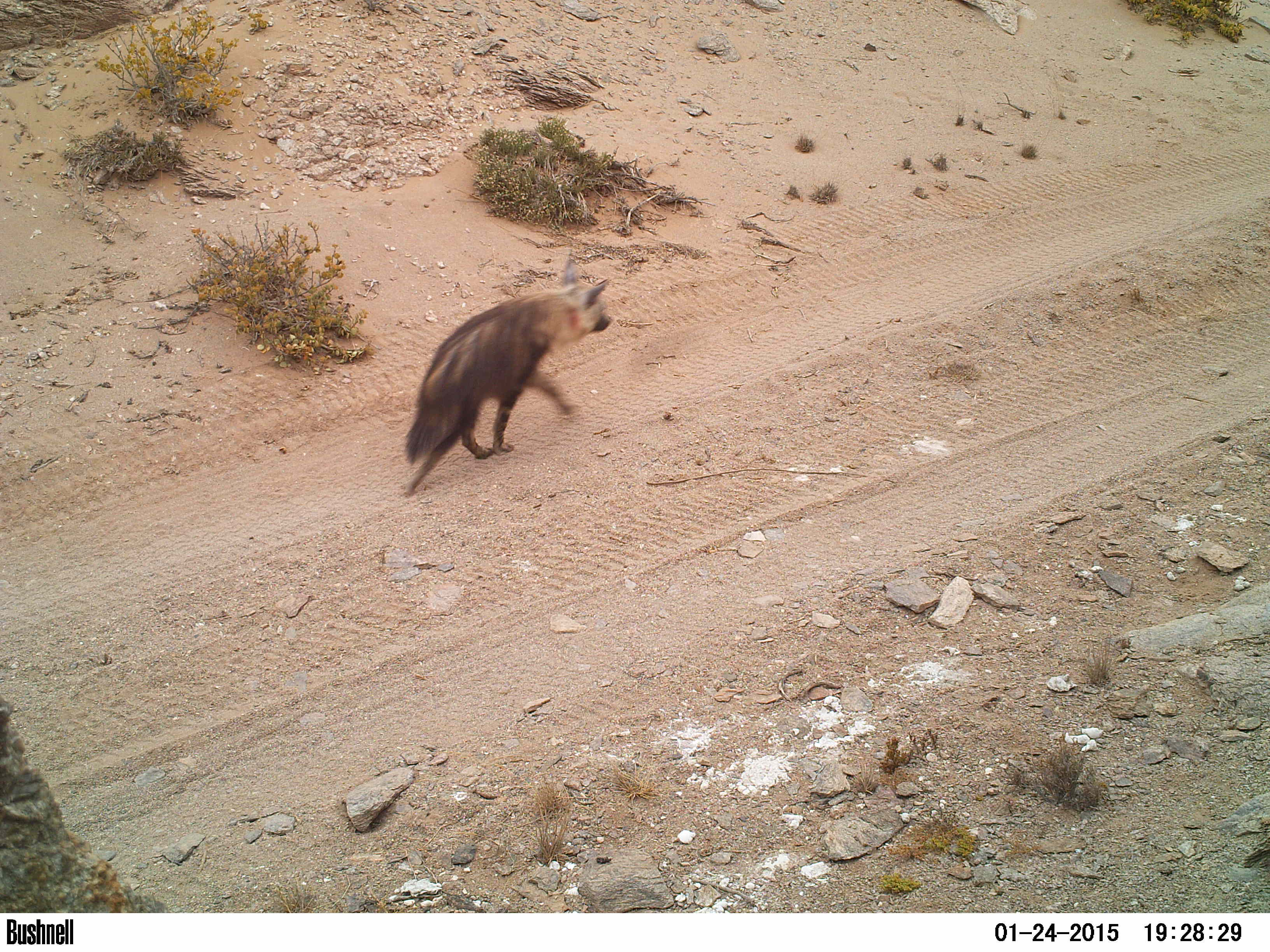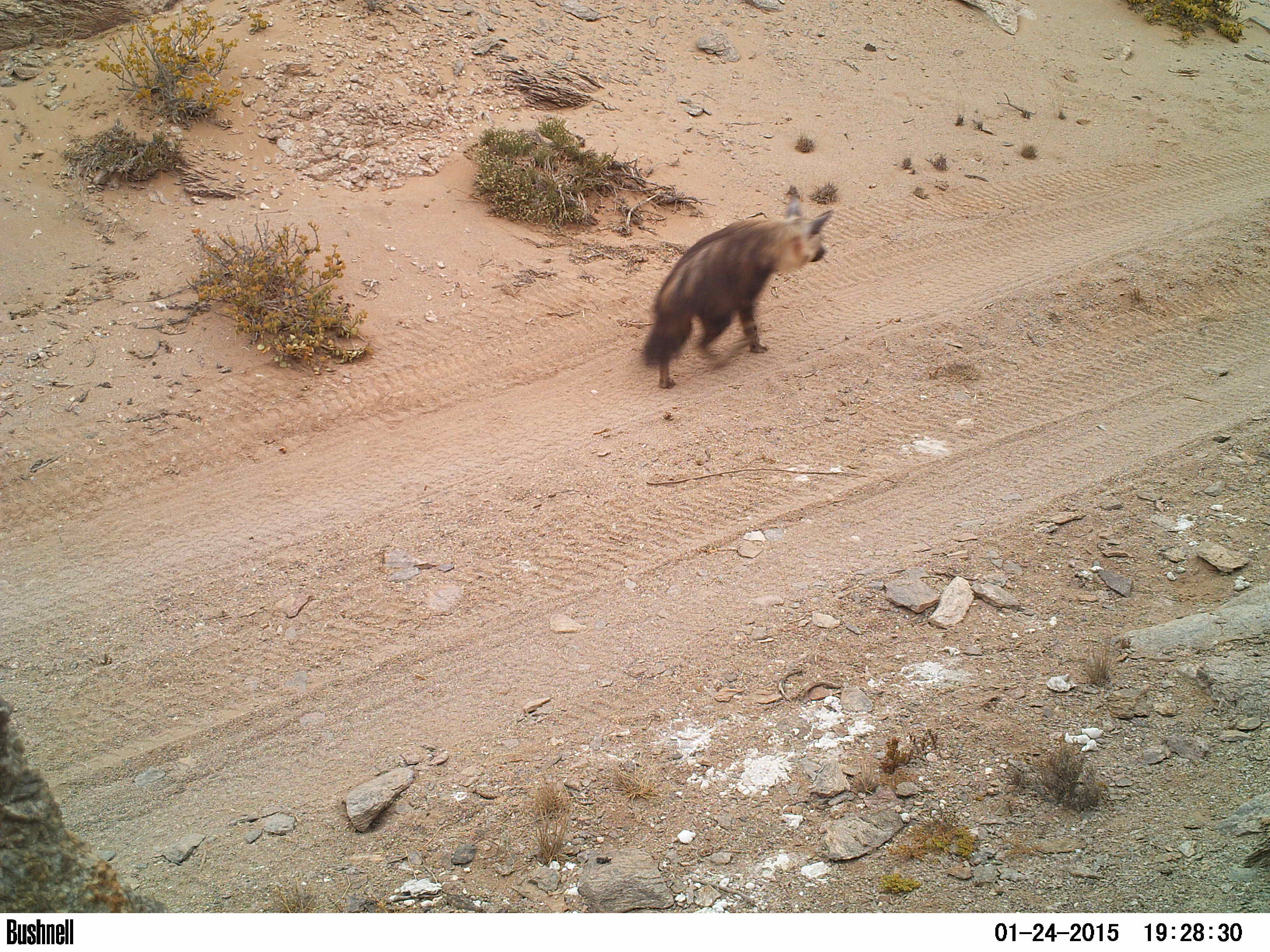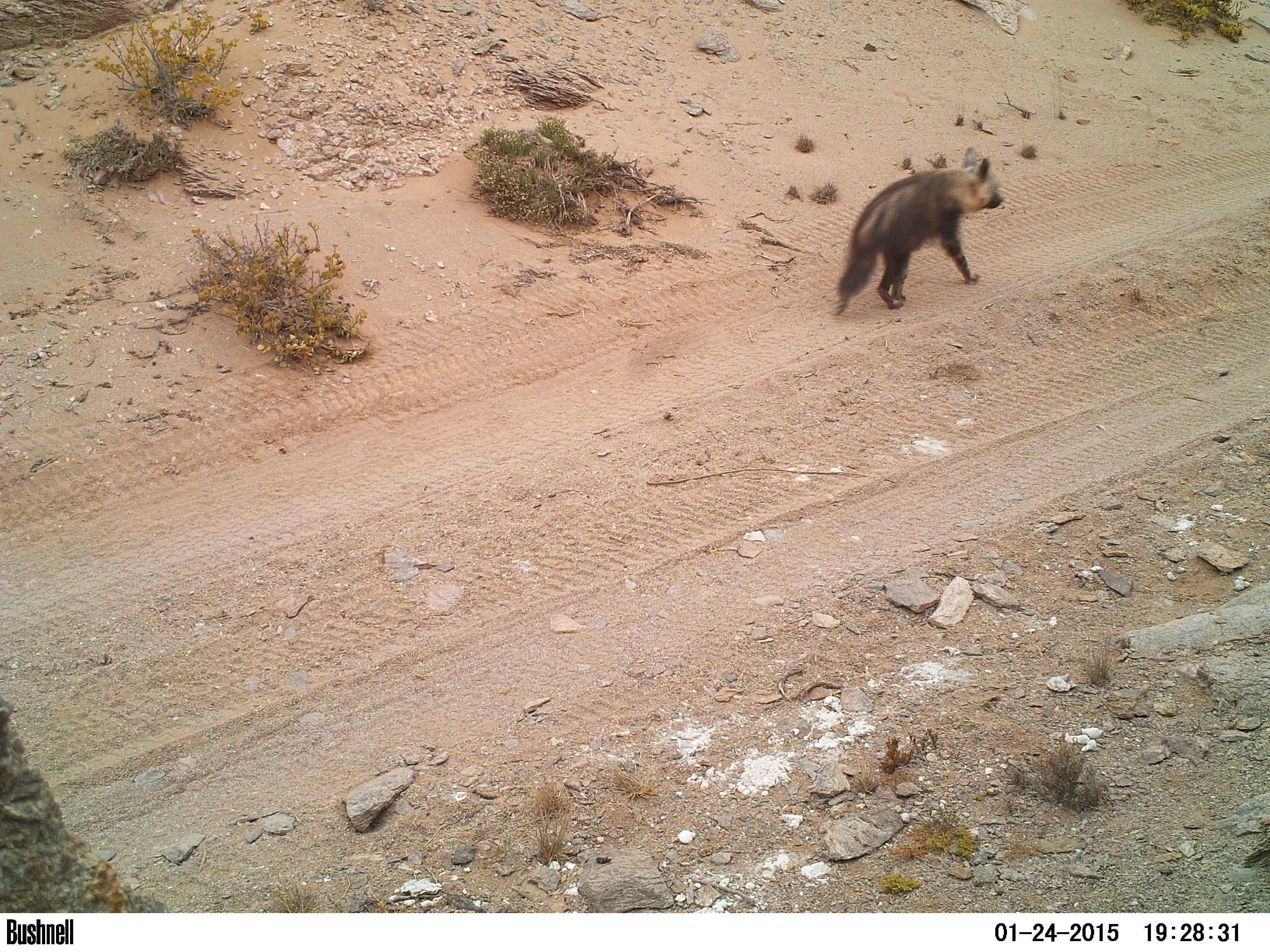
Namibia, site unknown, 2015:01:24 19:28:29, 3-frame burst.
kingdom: Animalia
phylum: Chordata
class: Mammalia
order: Carnivora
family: Hyaenidae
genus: Parahyaena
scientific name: Parahyaena brunnea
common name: brown hyena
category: hyaena brunnea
Hyaena brunnea (brown hyena) (Parahyaena brunnea).